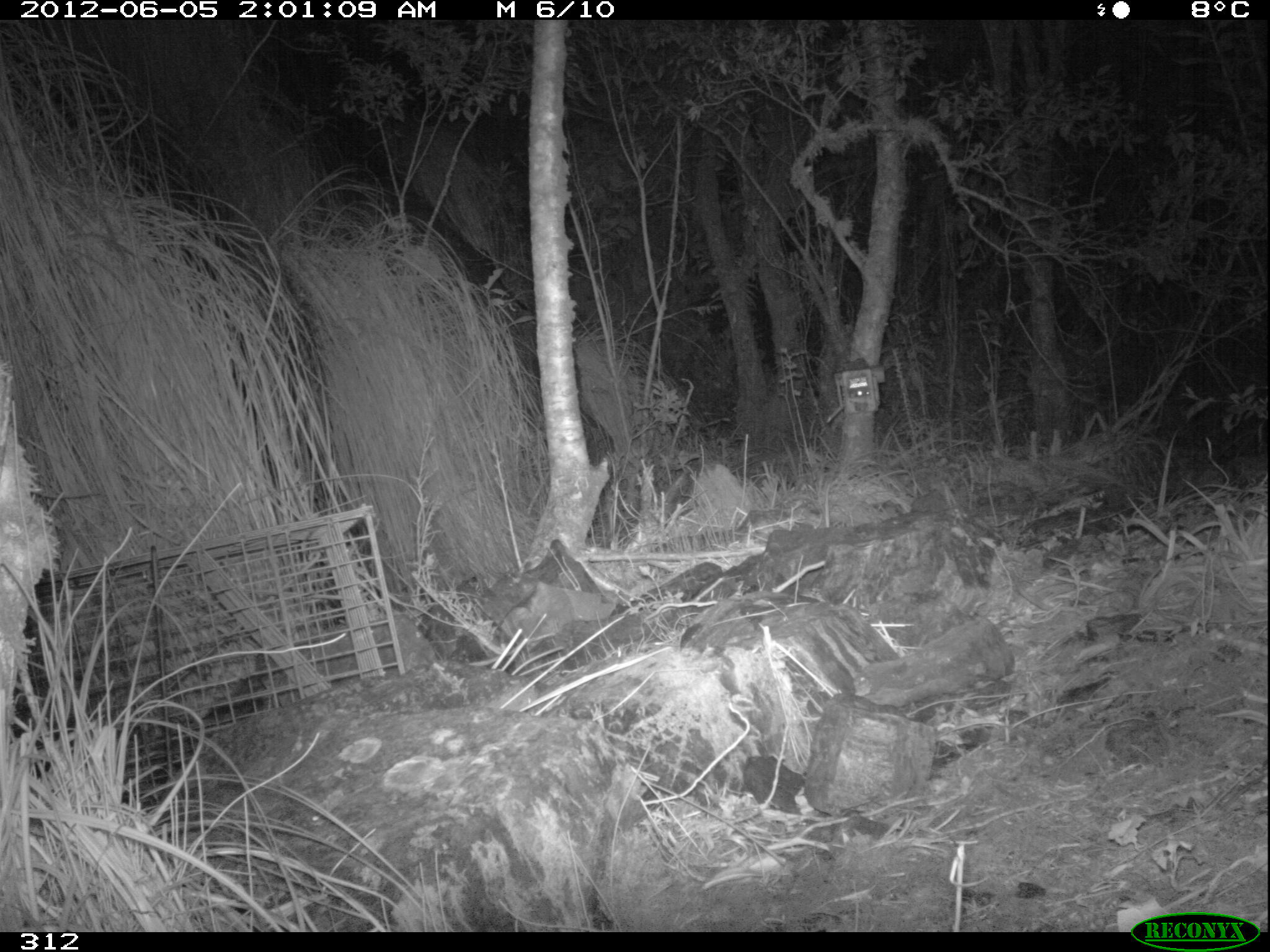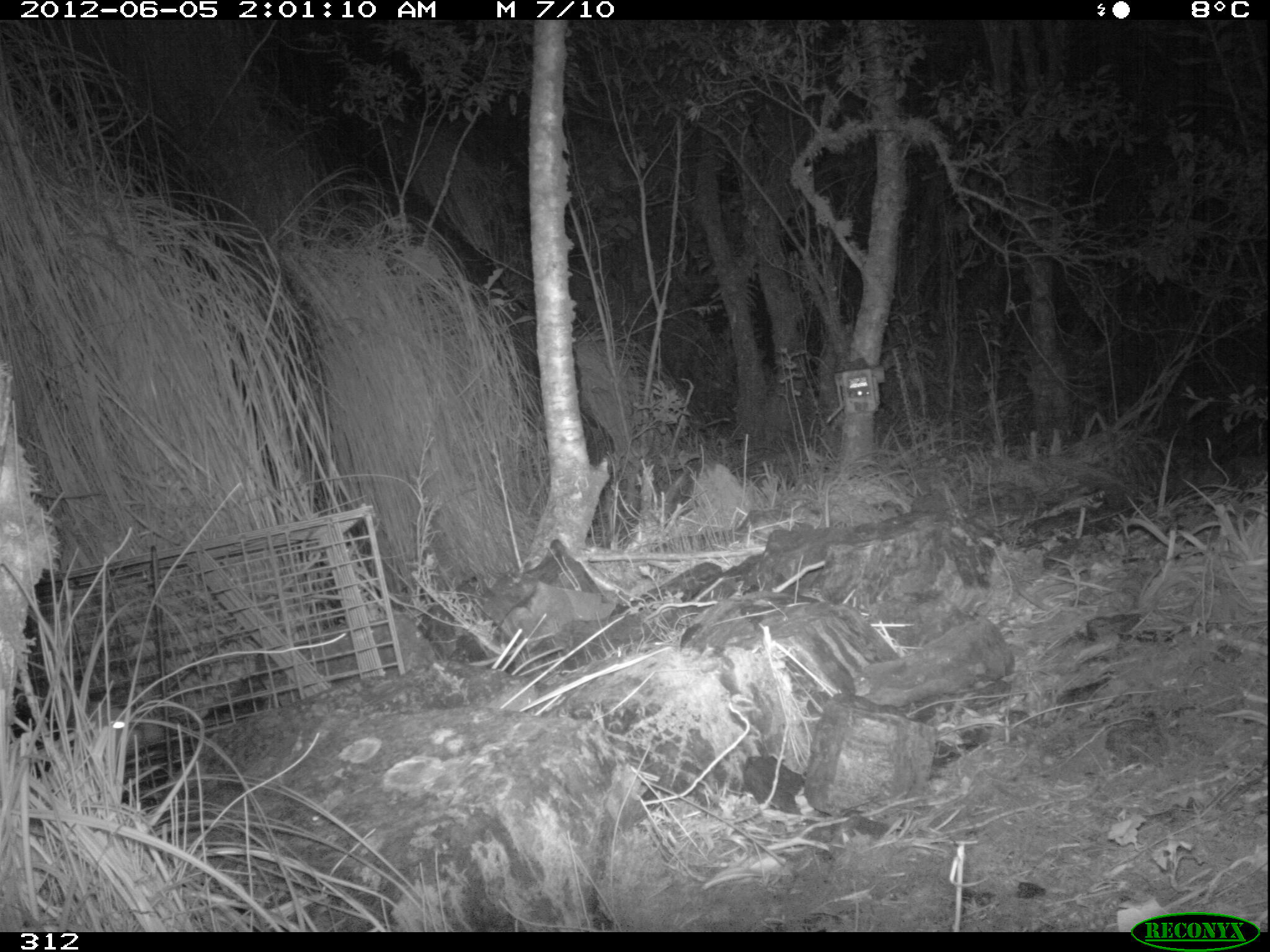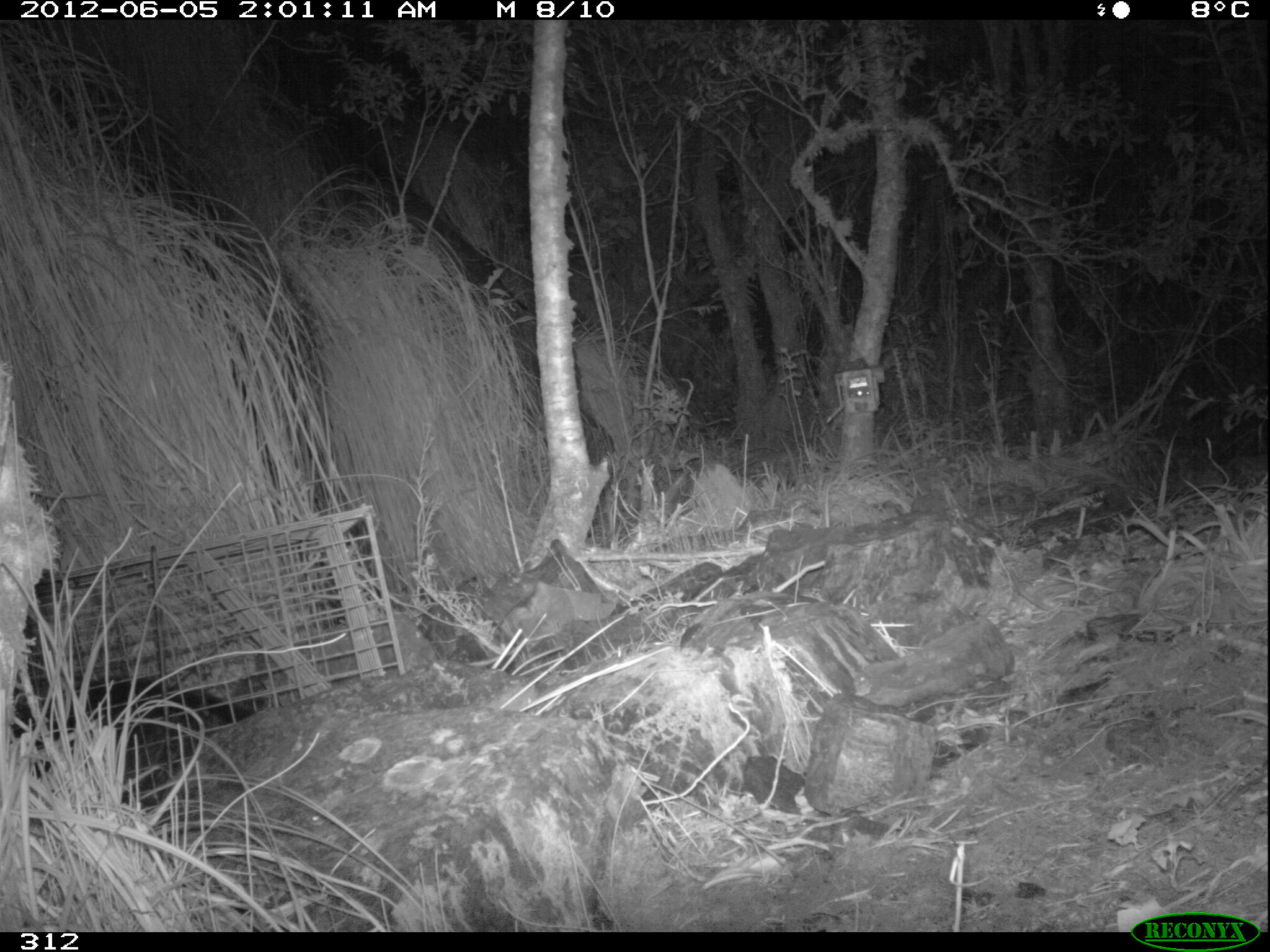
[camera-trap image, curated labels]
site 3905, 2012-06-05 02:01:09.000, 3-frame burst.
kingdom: Animalia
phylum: Chordata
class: Mammalia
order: Didelphimorphia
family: Didelphidae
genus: Didelphis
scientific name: Didelphis pernigra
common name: andean white-eared opossum